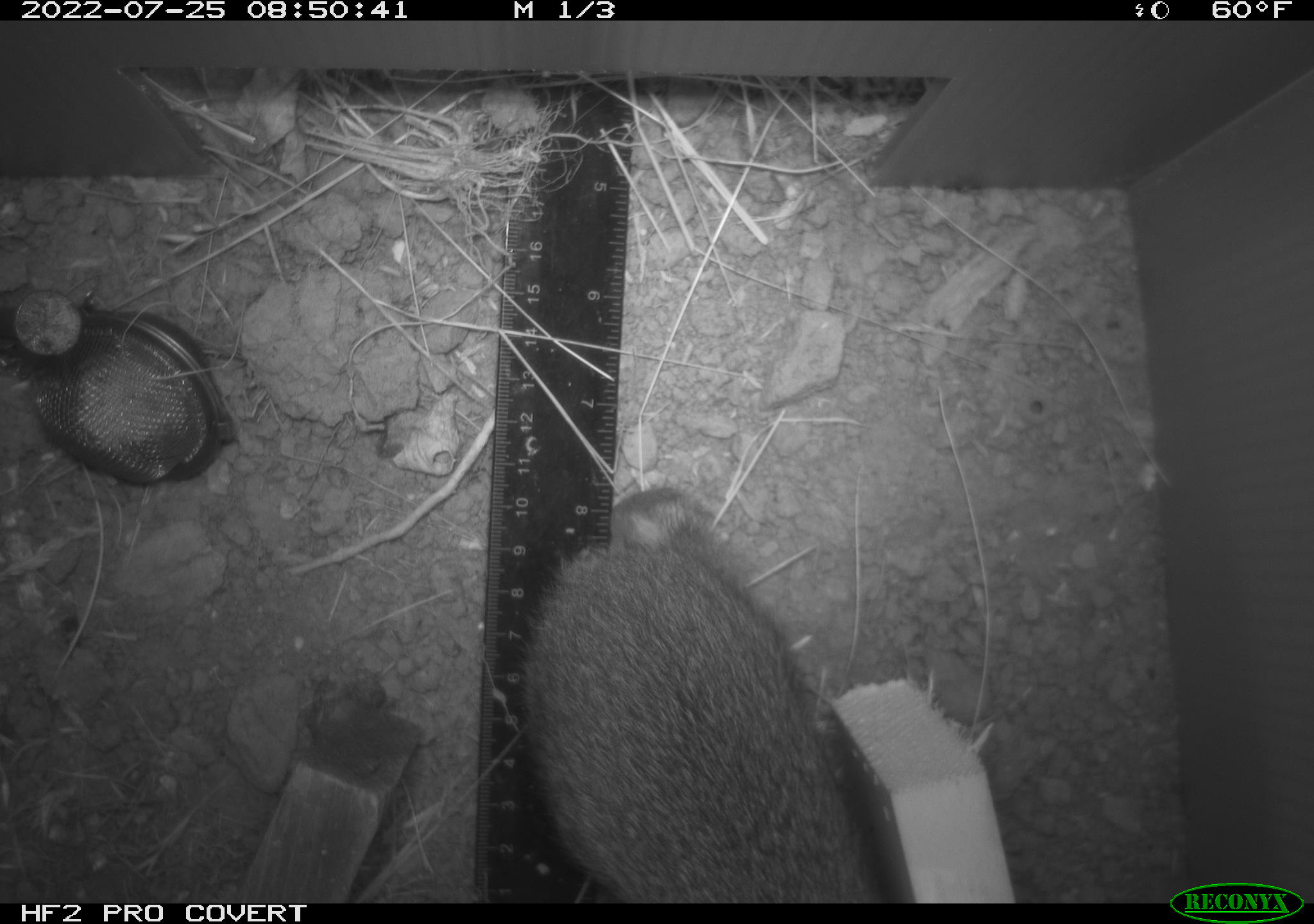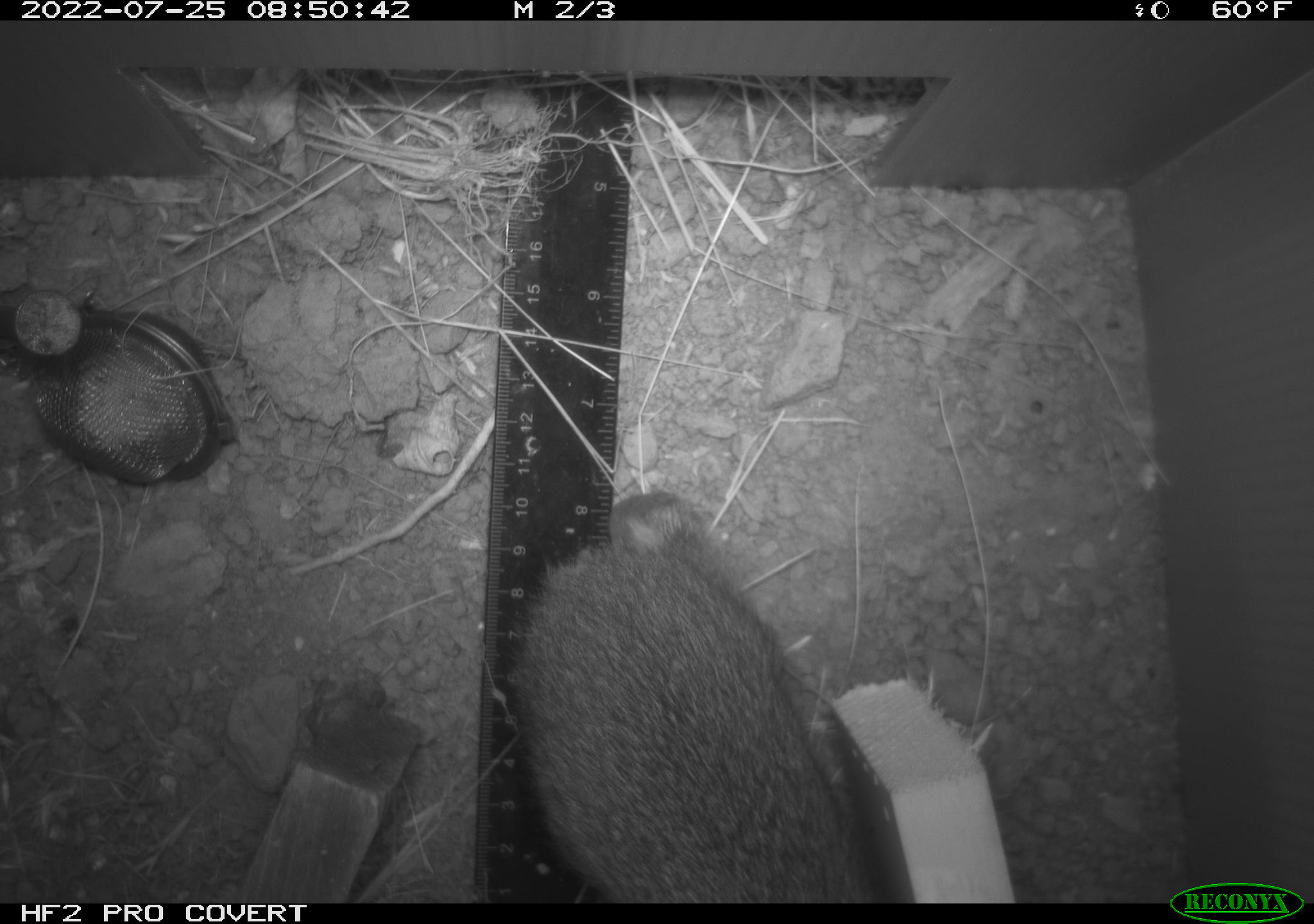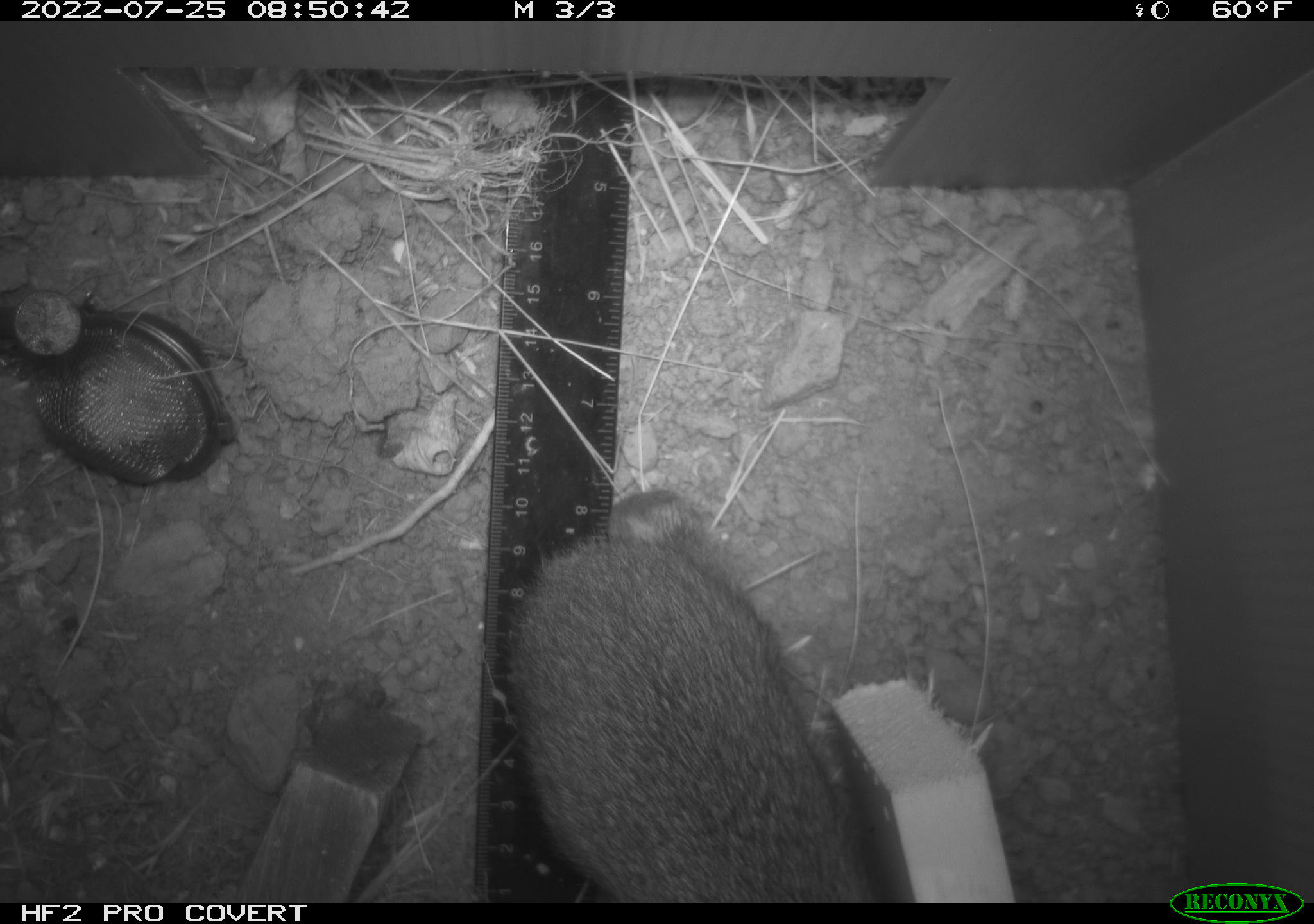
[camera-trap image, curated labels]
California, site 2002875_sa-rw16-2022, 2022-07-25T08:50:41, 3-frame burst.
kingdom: Animalia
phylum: Chordata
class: Mammalia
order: Lagomorpha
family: Leporidae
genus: Sylvilagus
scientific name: Sylvilagus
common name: cottontail rabbits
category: sylvilagus species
Sylvilagus species (cottontail rabbits) (Sylvilagus).